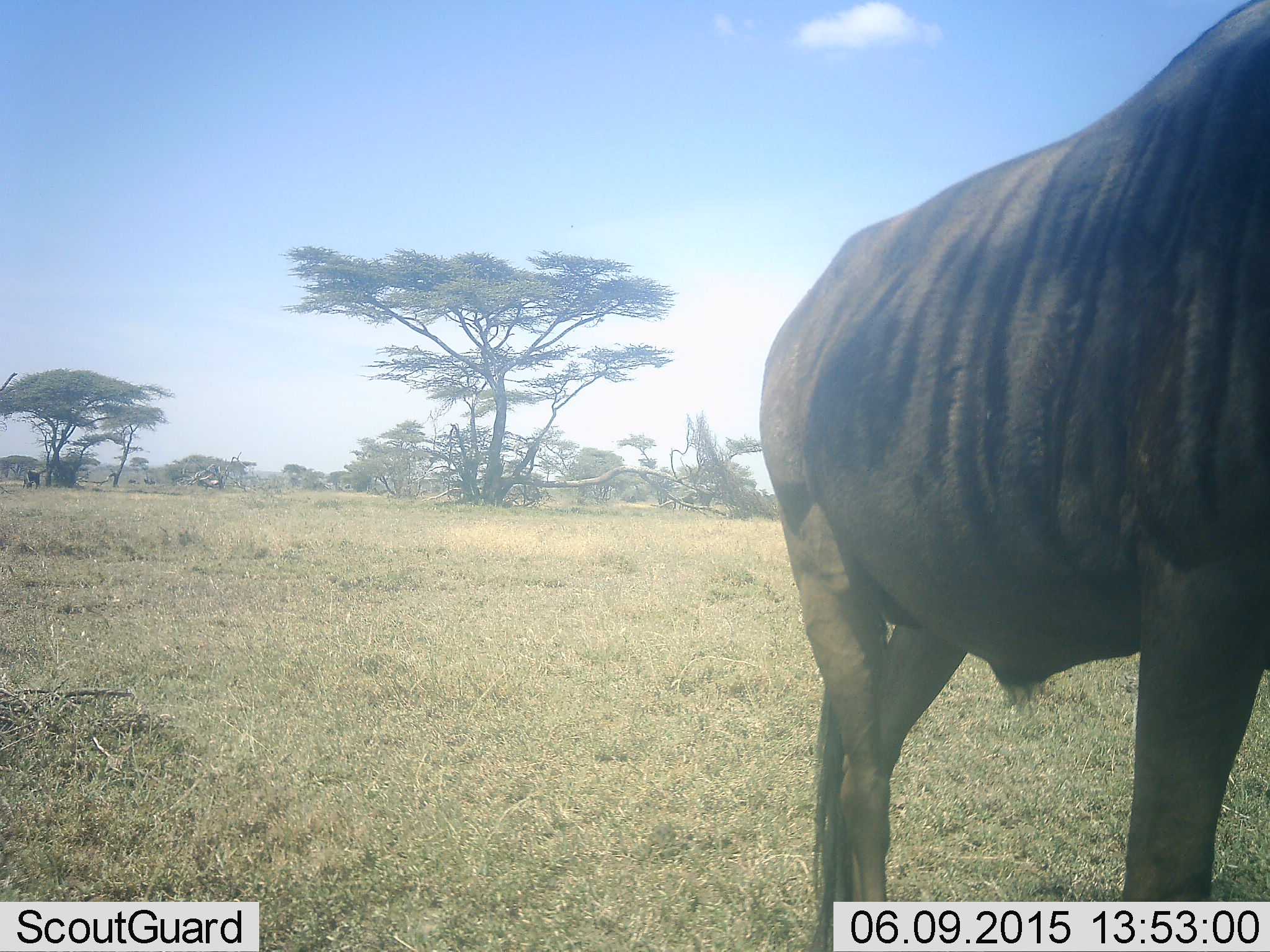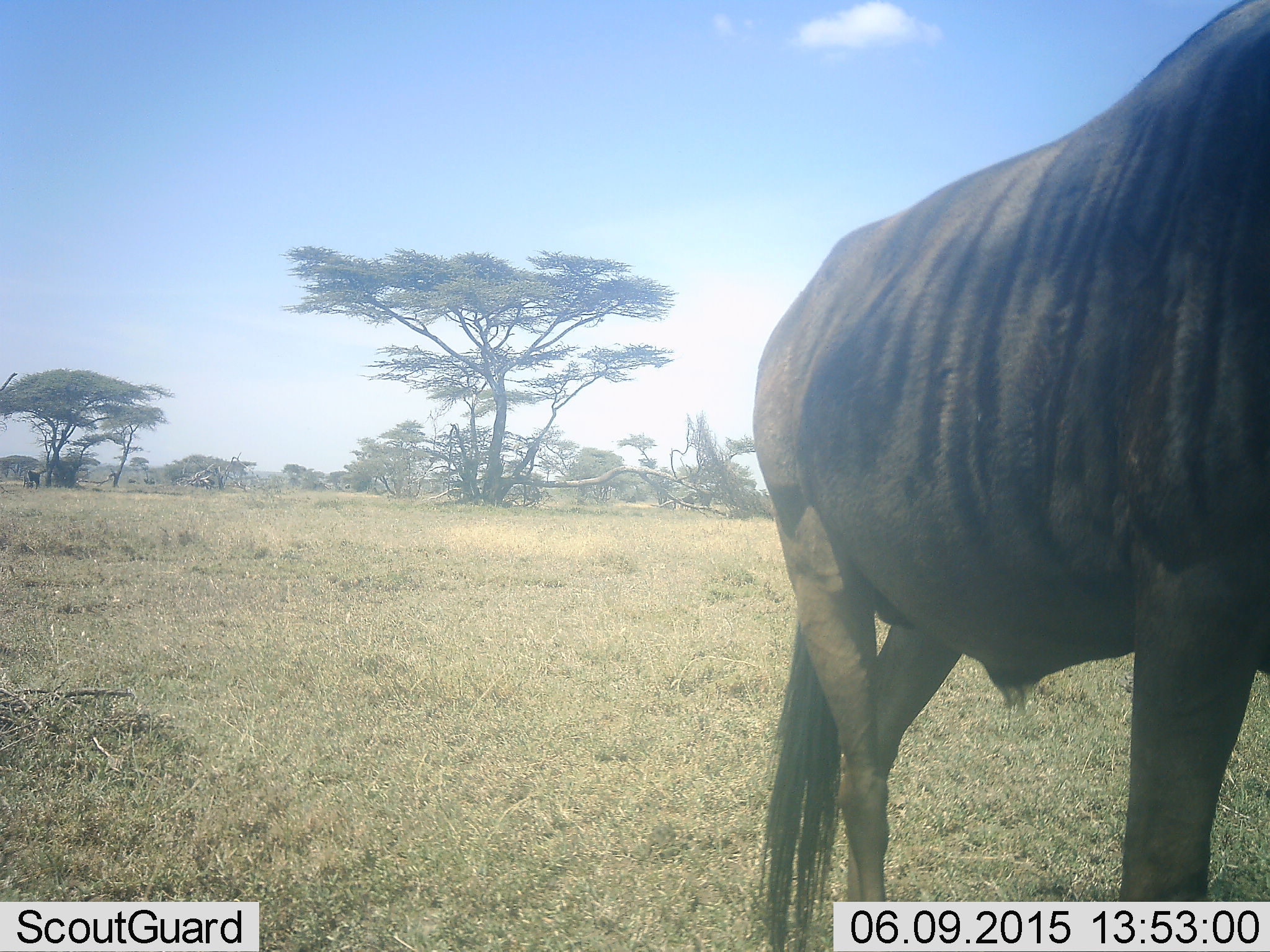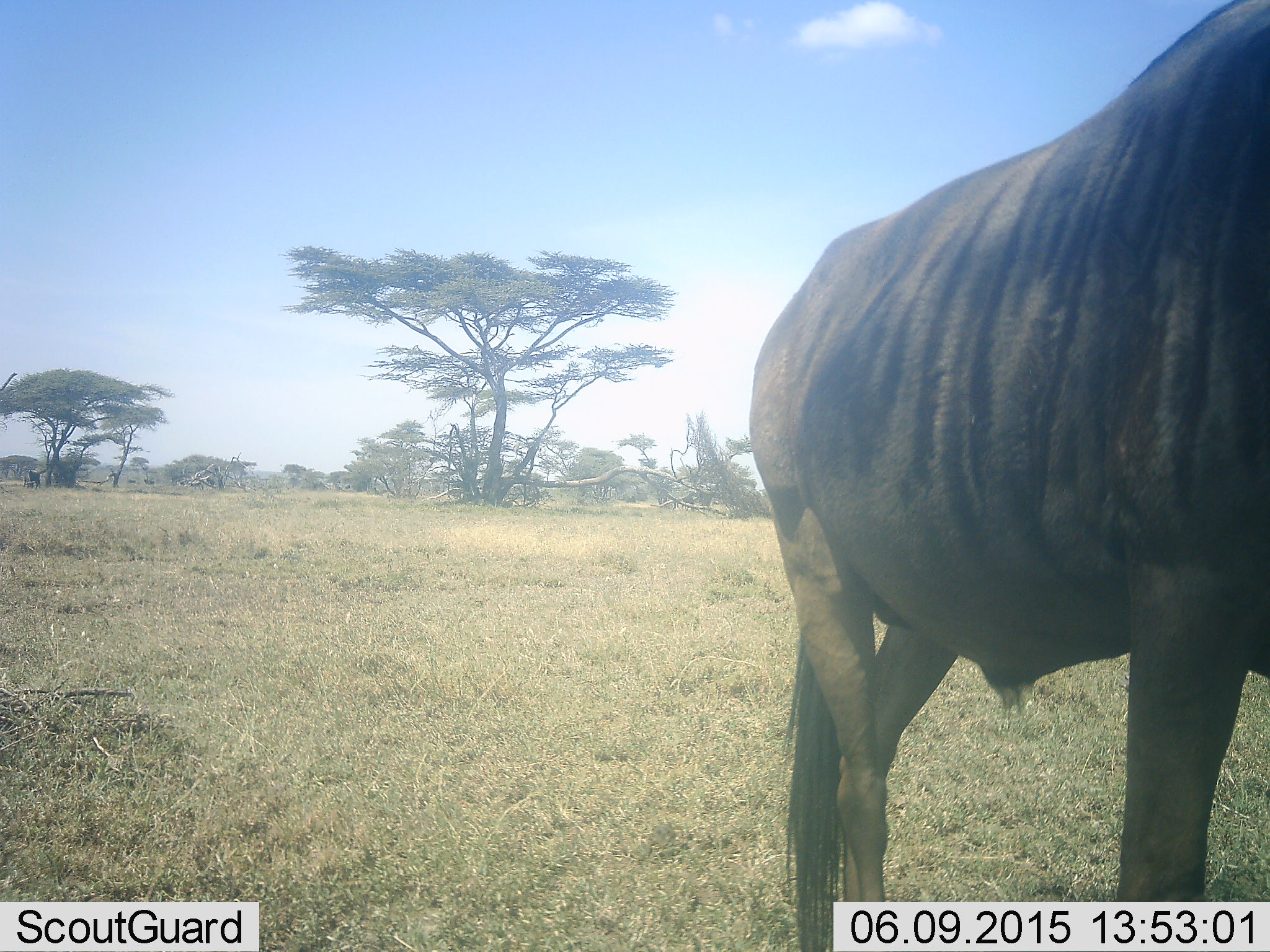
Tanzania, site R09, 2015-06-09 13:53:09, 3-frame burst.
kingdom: Animalia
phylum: Chordata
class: Mammalia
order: Artiodactyla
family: Bovidae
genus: Connochaetes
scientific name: Connochaetes taurinus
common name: blue wildebeest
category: wildebeest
Wildebeest (blue wildebeest) (Connochaetes taurinus), count 1. Behavior (volunteer vote fractions): standing 80%, resting 10%, moving 10%, interacting 0%. Young present (vote fraction): 0%. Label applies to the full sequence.